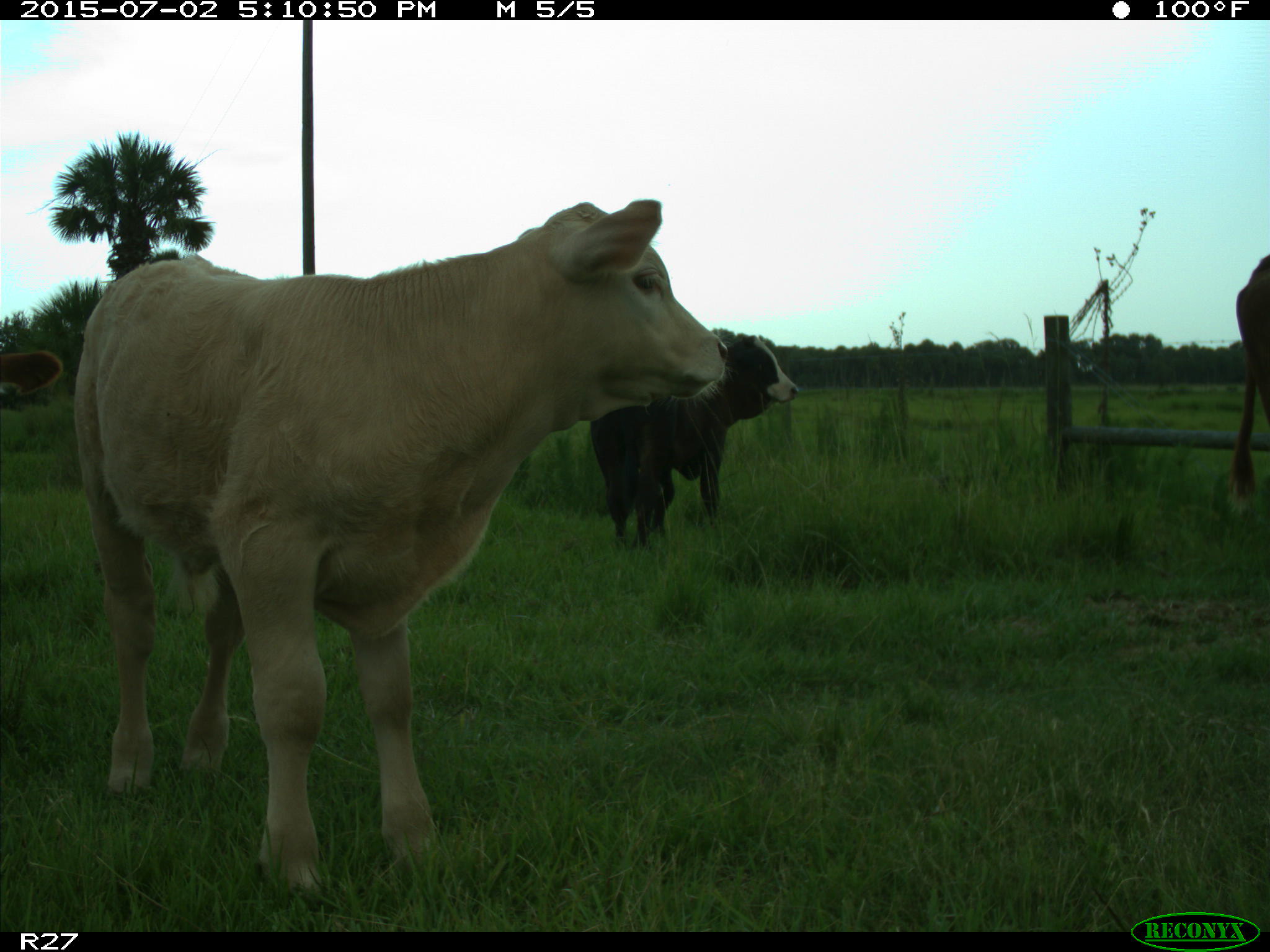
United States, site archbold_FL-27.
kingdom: Animalia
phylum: Chordata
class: Mammalia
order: Artiodactyla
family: Bovidae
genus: Bos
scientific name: Bos taurus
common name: domestic cow